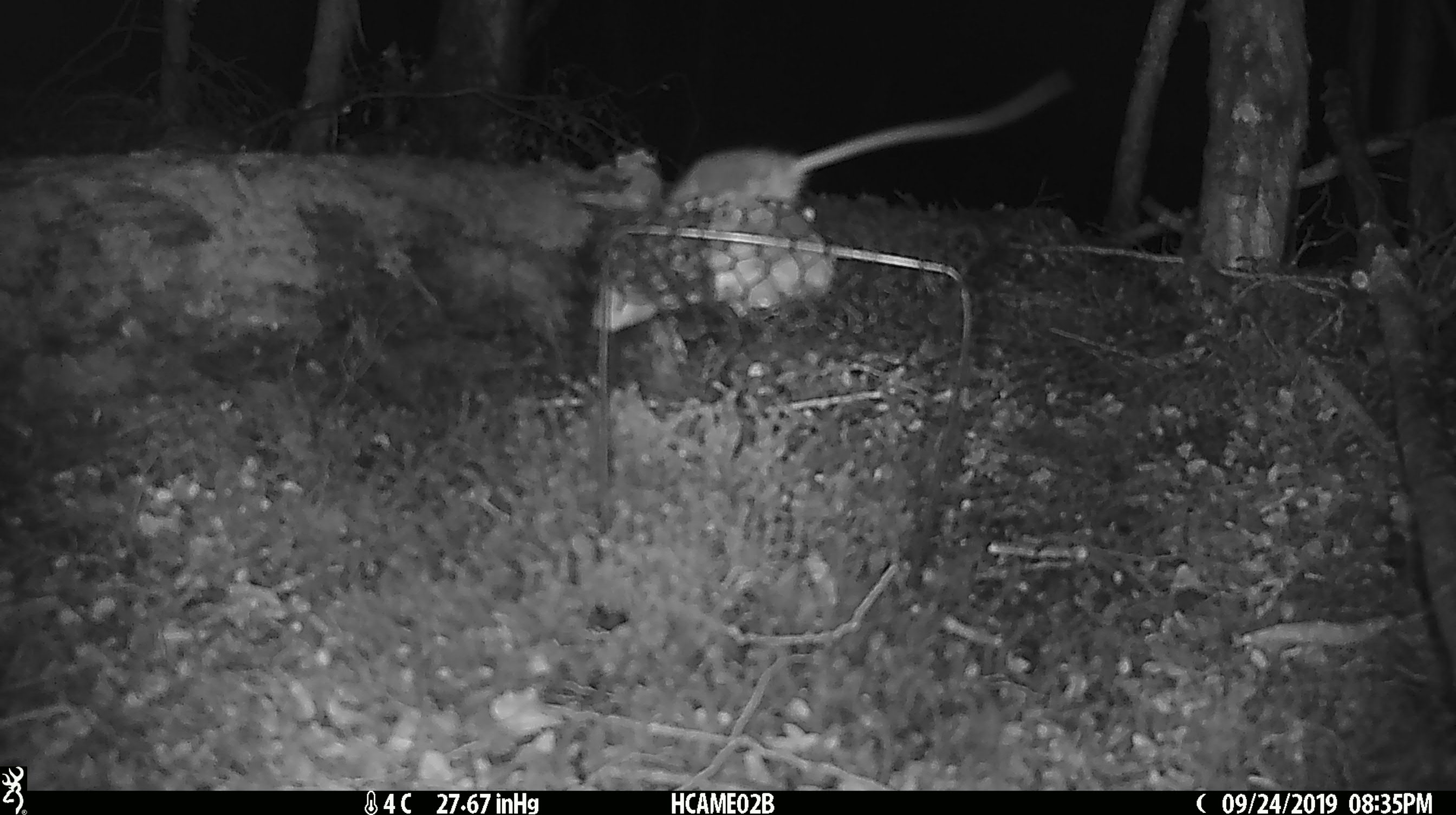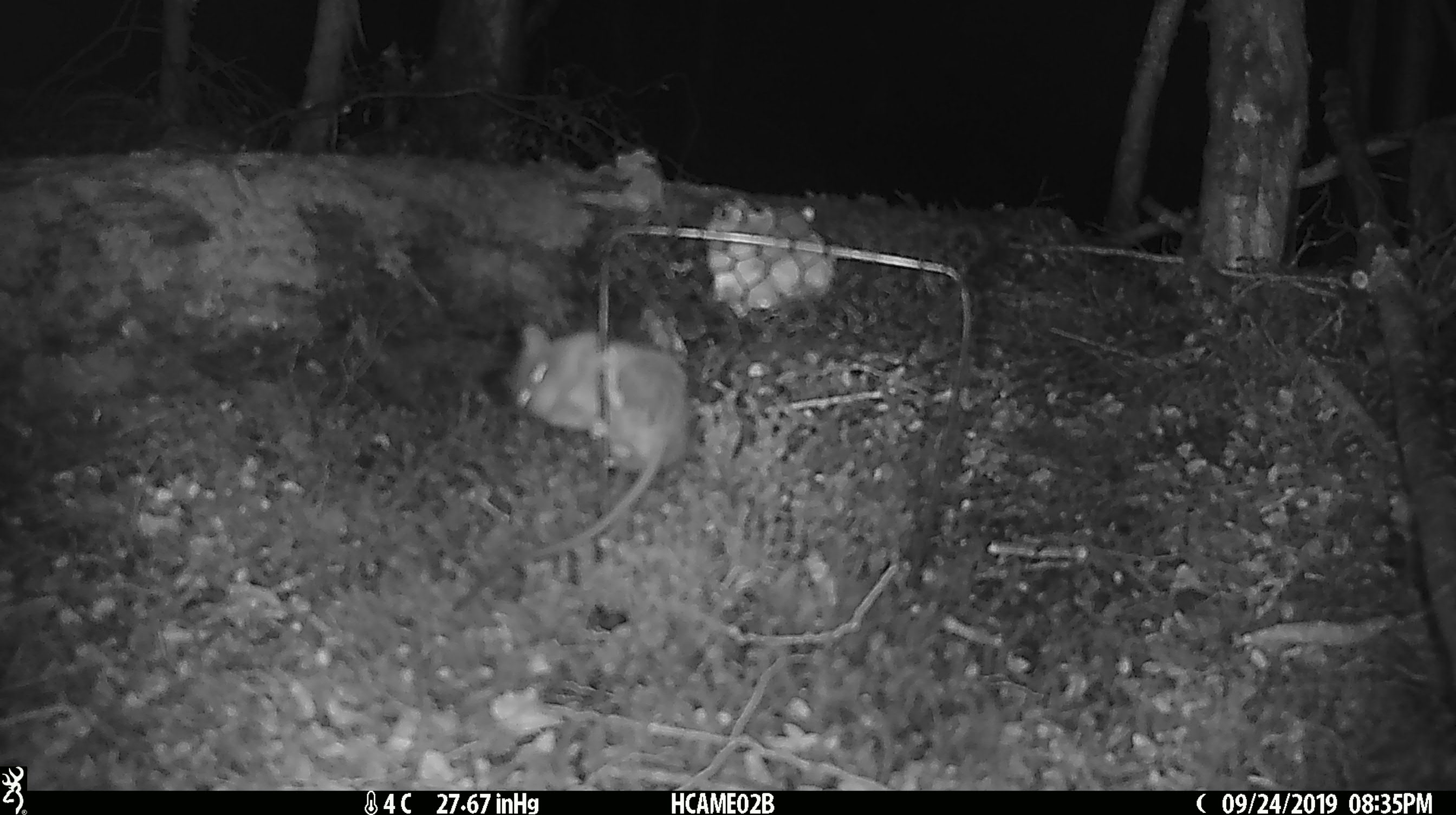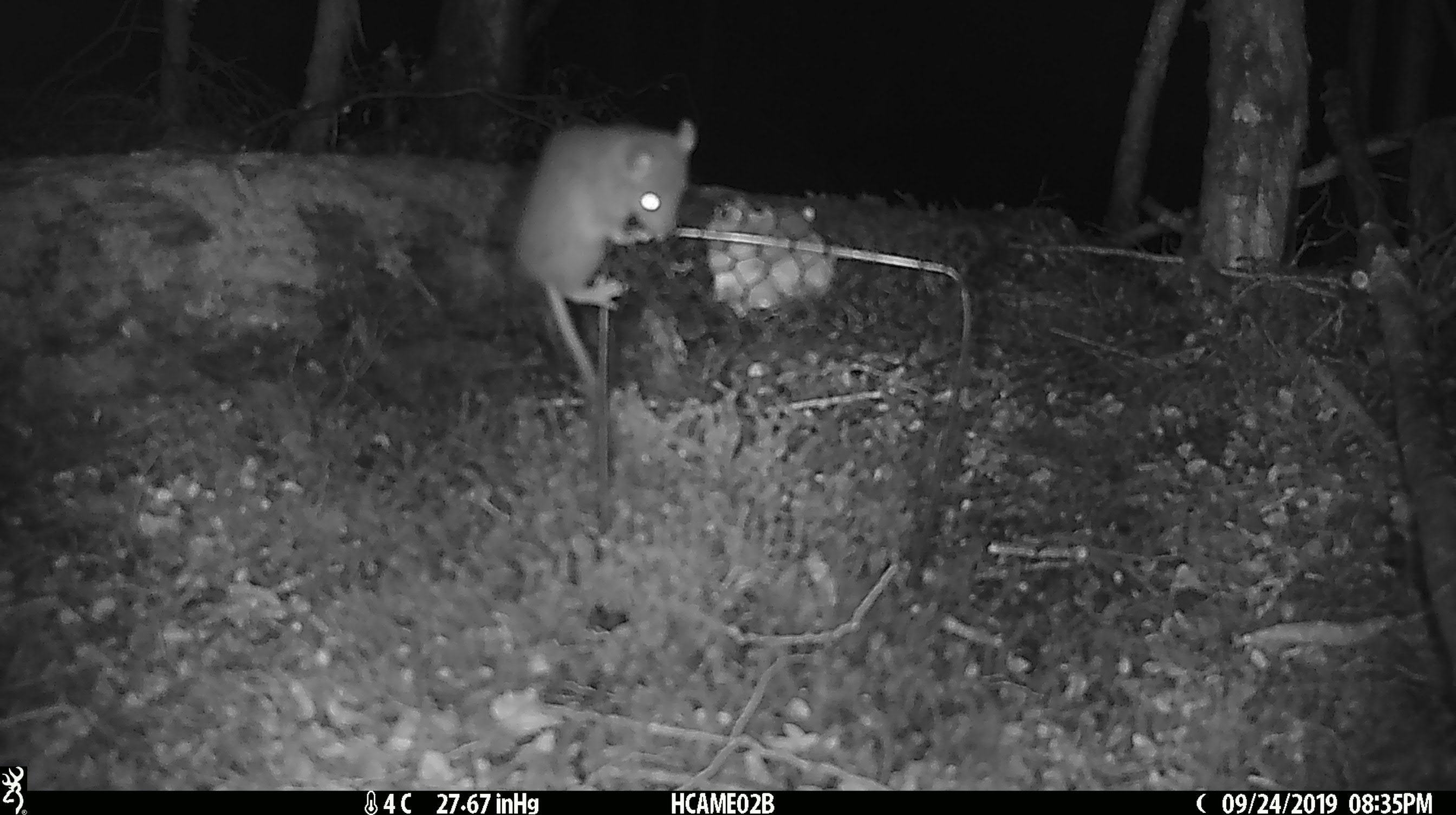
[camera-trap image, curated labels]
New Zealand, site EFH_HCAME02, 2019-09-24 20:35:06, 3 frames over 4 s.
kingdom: Animalia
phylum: Chordata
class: Mammalia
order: Rodentia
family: Muridae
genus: Mus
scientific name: Mus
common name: mouse